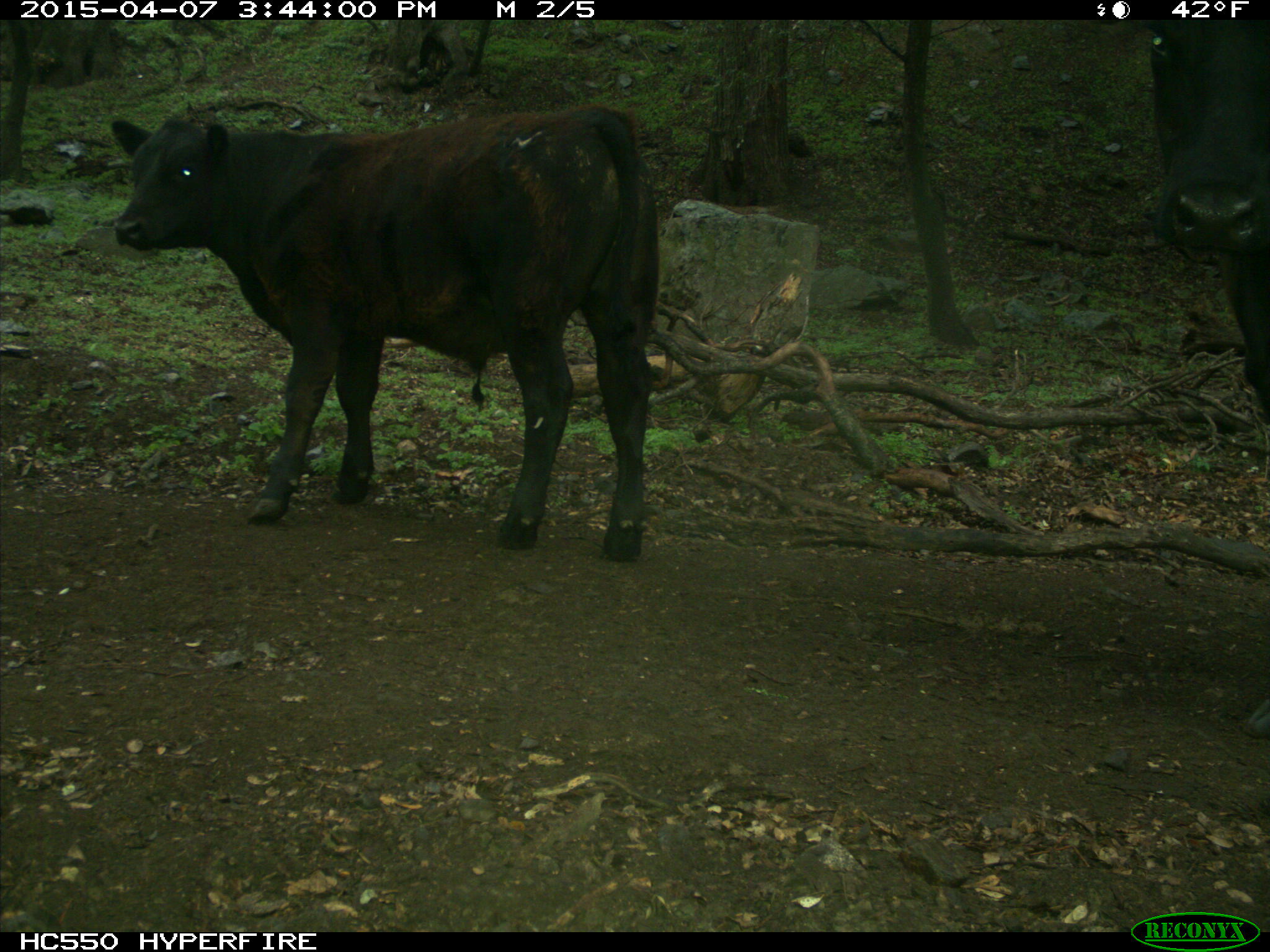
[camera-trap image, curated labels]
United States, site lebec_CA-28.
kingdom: Animalia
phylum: Chordata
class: Mammalia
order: Artiodactyla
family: Bovidae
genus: Bos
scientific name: Bos taurus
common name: domestic cow